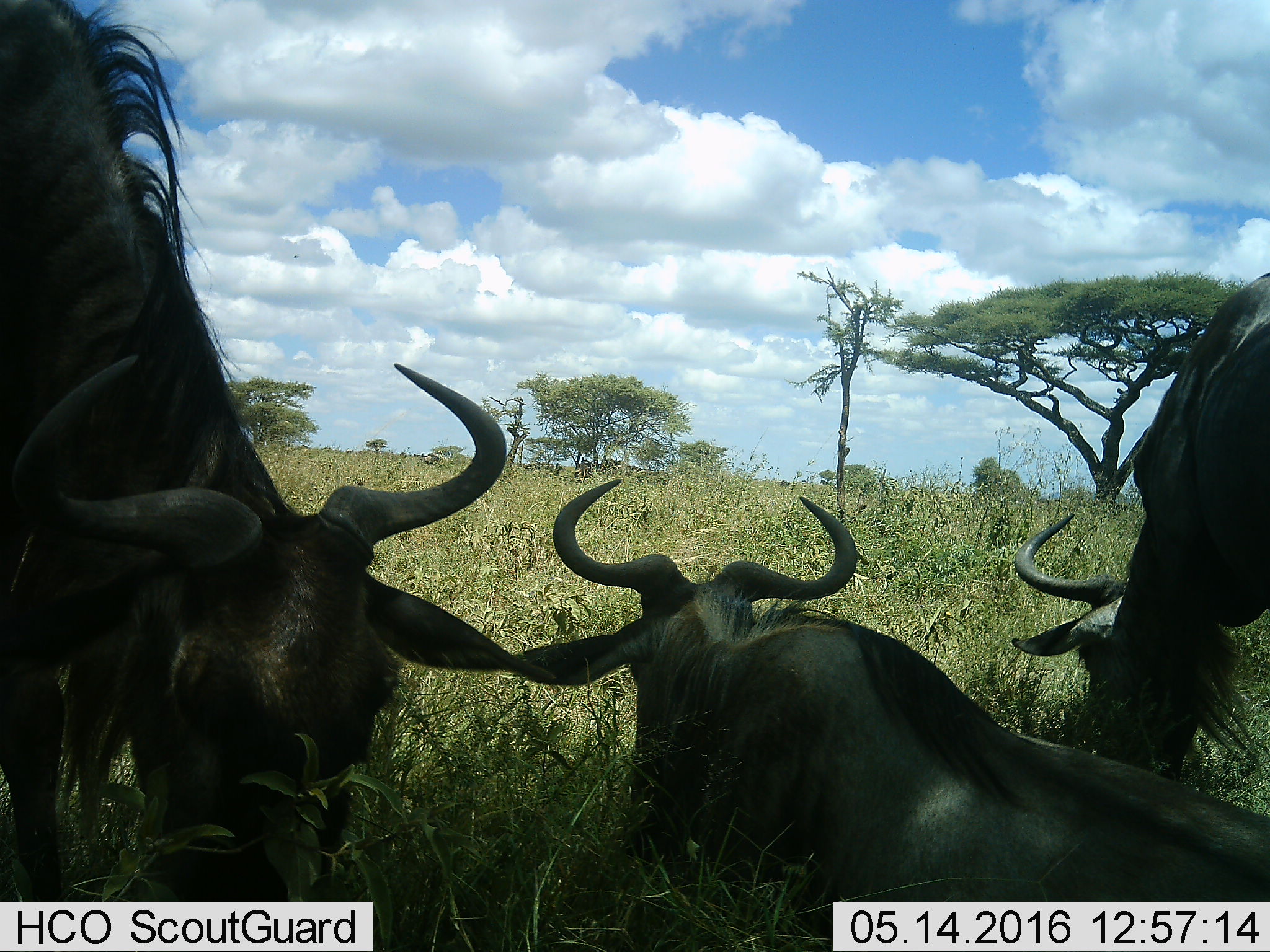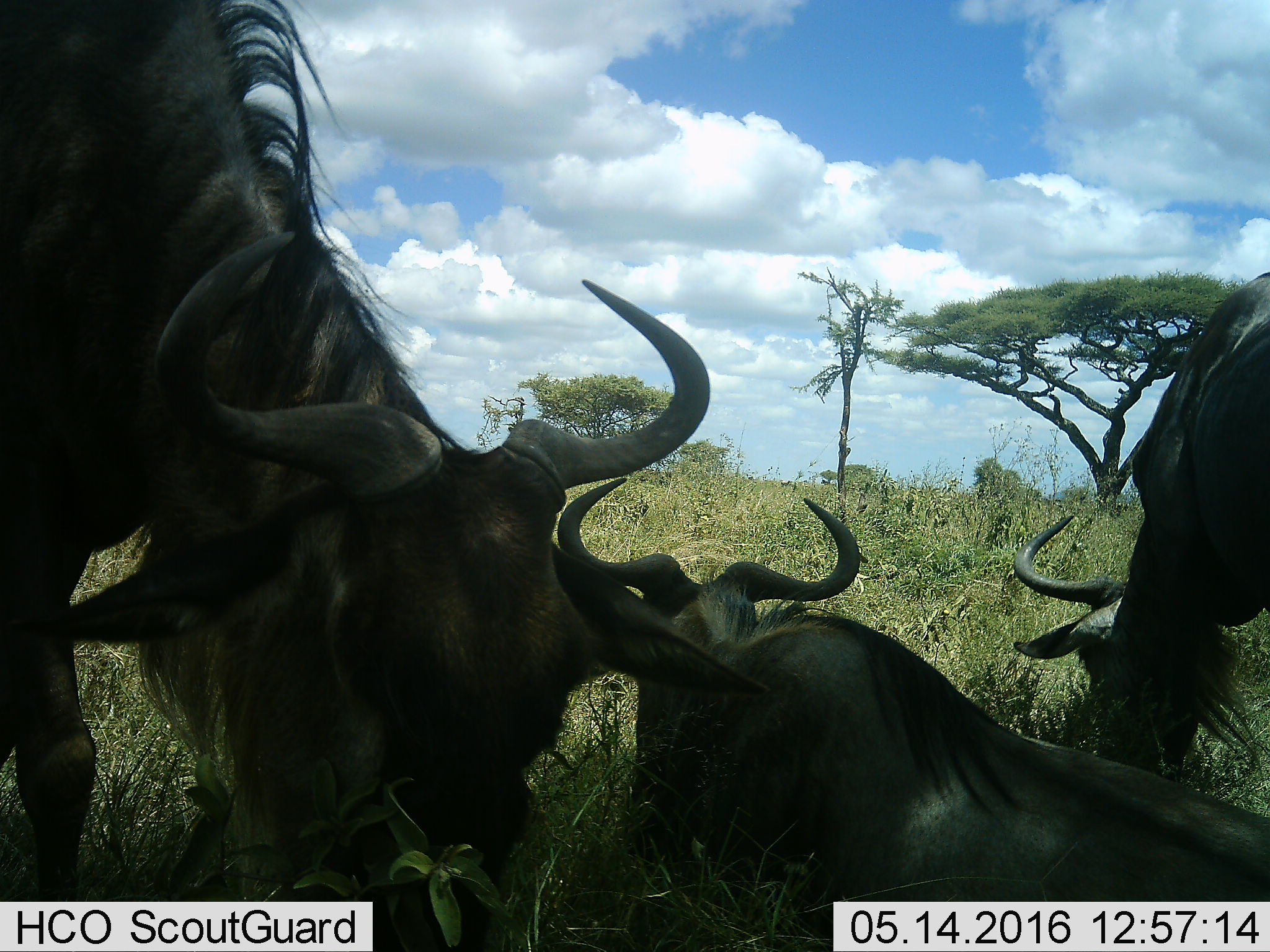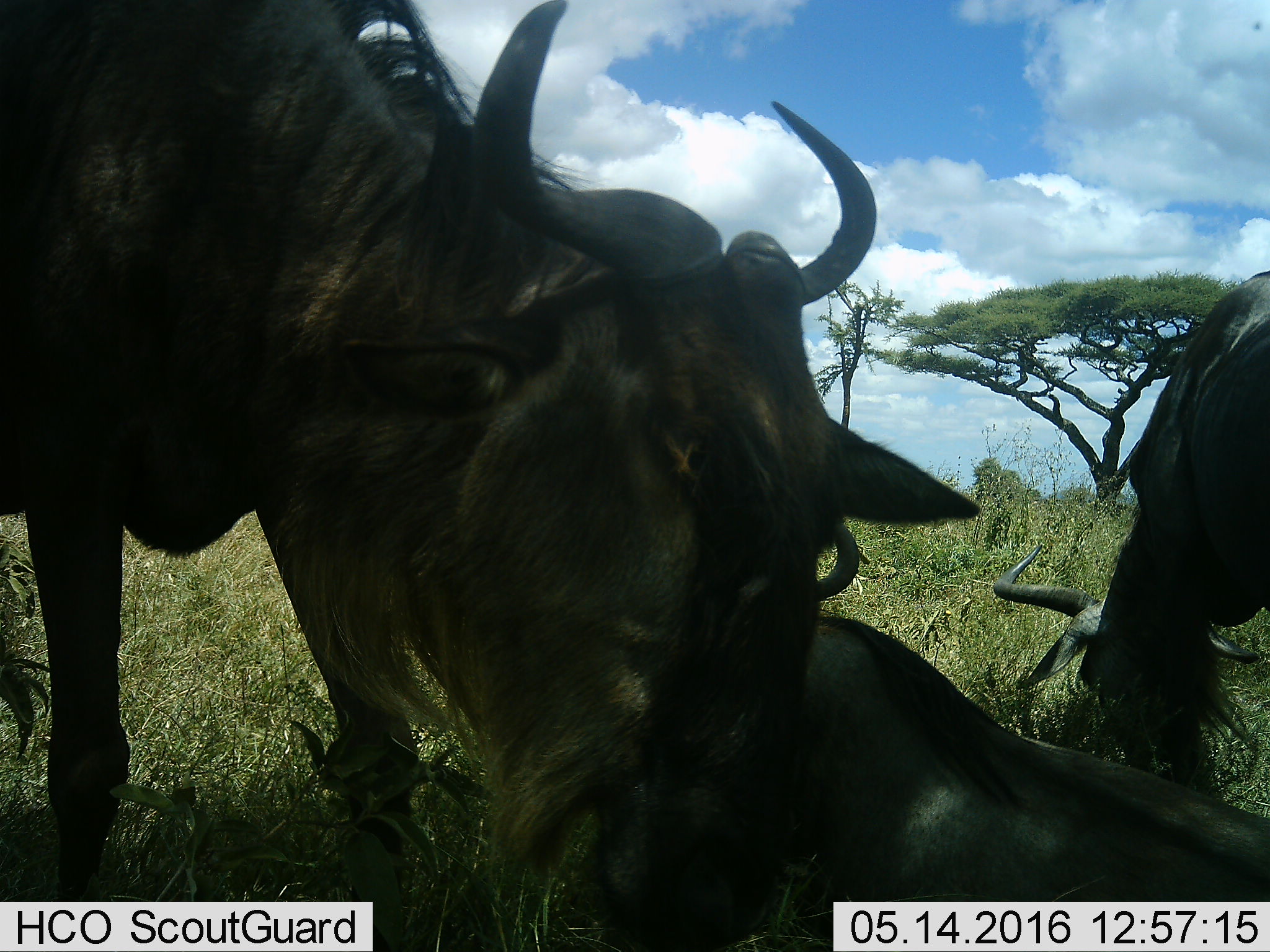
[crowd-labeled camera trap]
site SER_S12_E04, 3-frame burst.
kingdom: Animalia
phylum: Chordata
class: Mammalia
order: Artiodactyla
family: Bovidae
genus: Connochaetes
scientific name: Connochaetes taurinus taurinus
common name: blue wildebeest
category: wildebeestblue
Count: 3.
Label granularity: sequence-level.